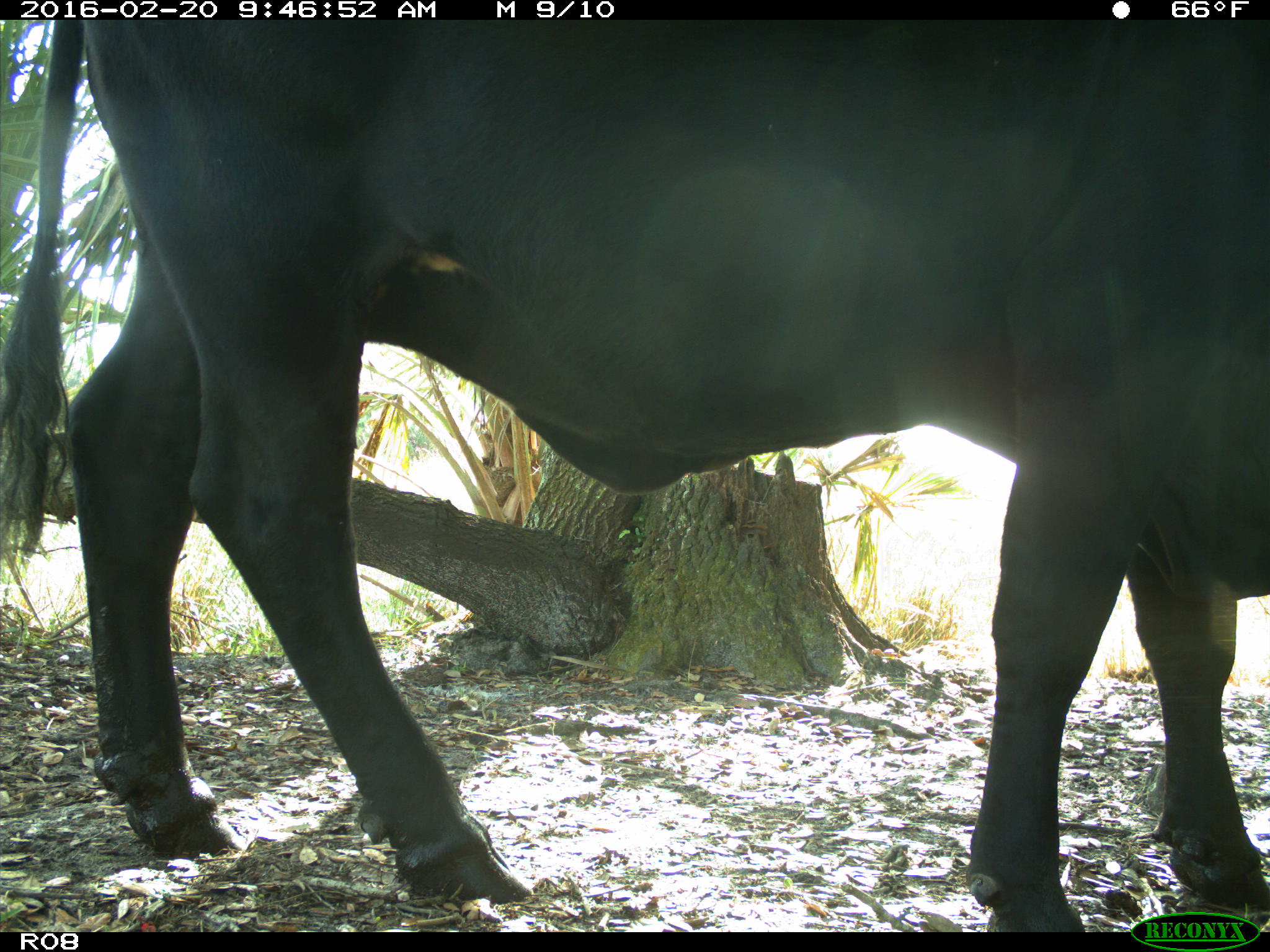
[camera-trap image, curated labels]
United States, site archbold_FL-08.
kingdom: Animalia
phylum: Chordata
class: Mammalia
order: Artiodactyla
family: Bovidae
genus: Bos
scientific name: Bos taurus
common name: domestic cow